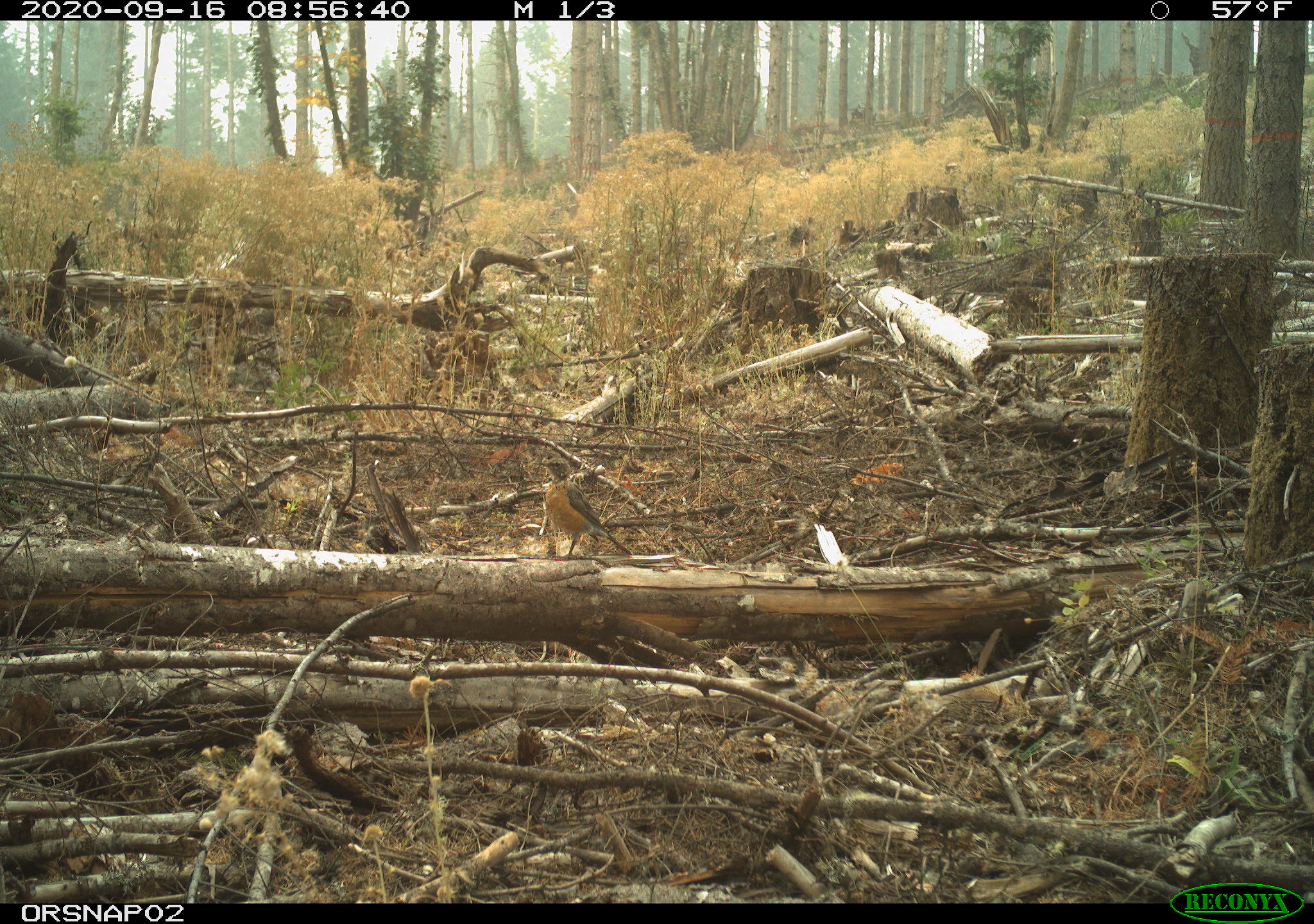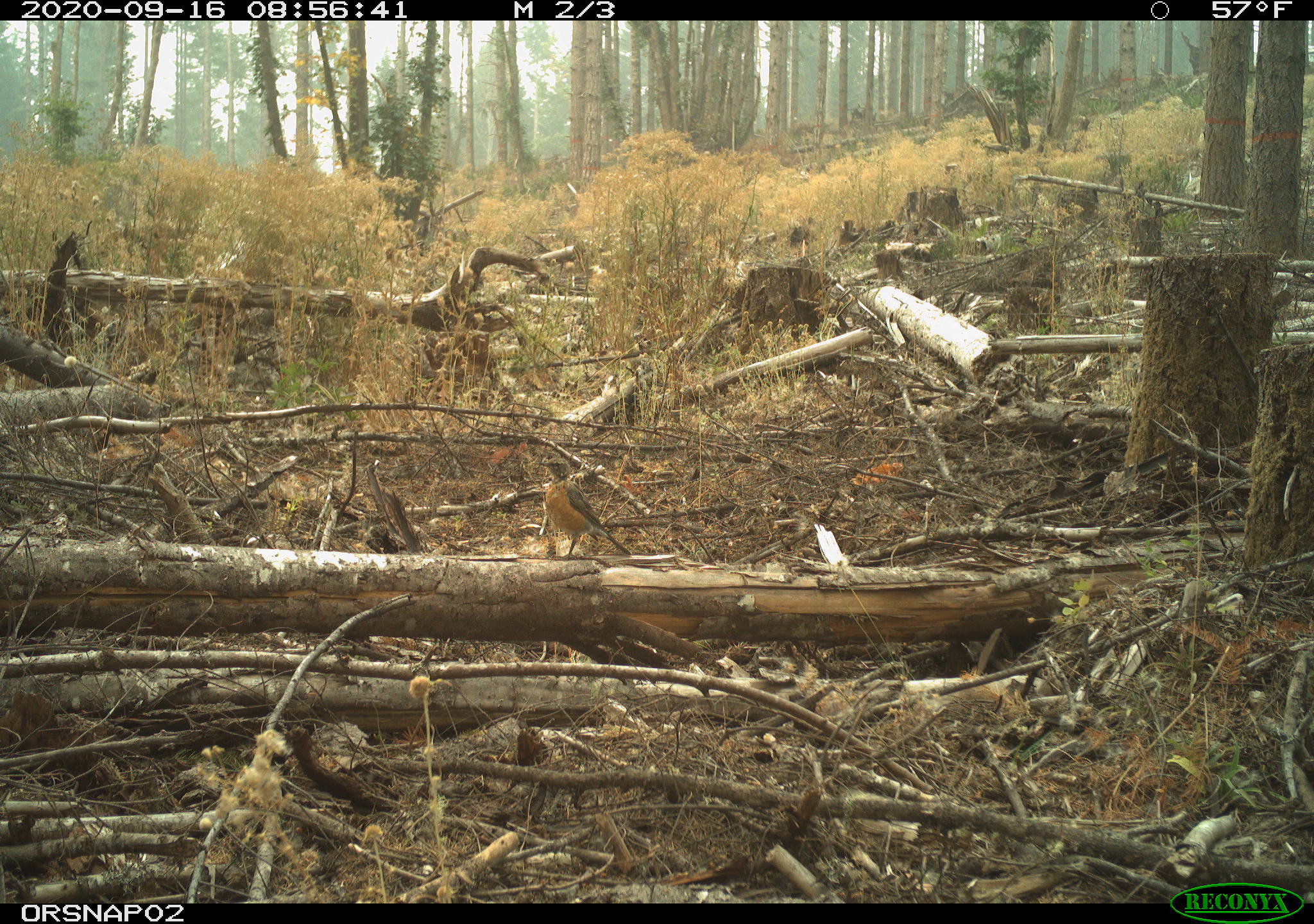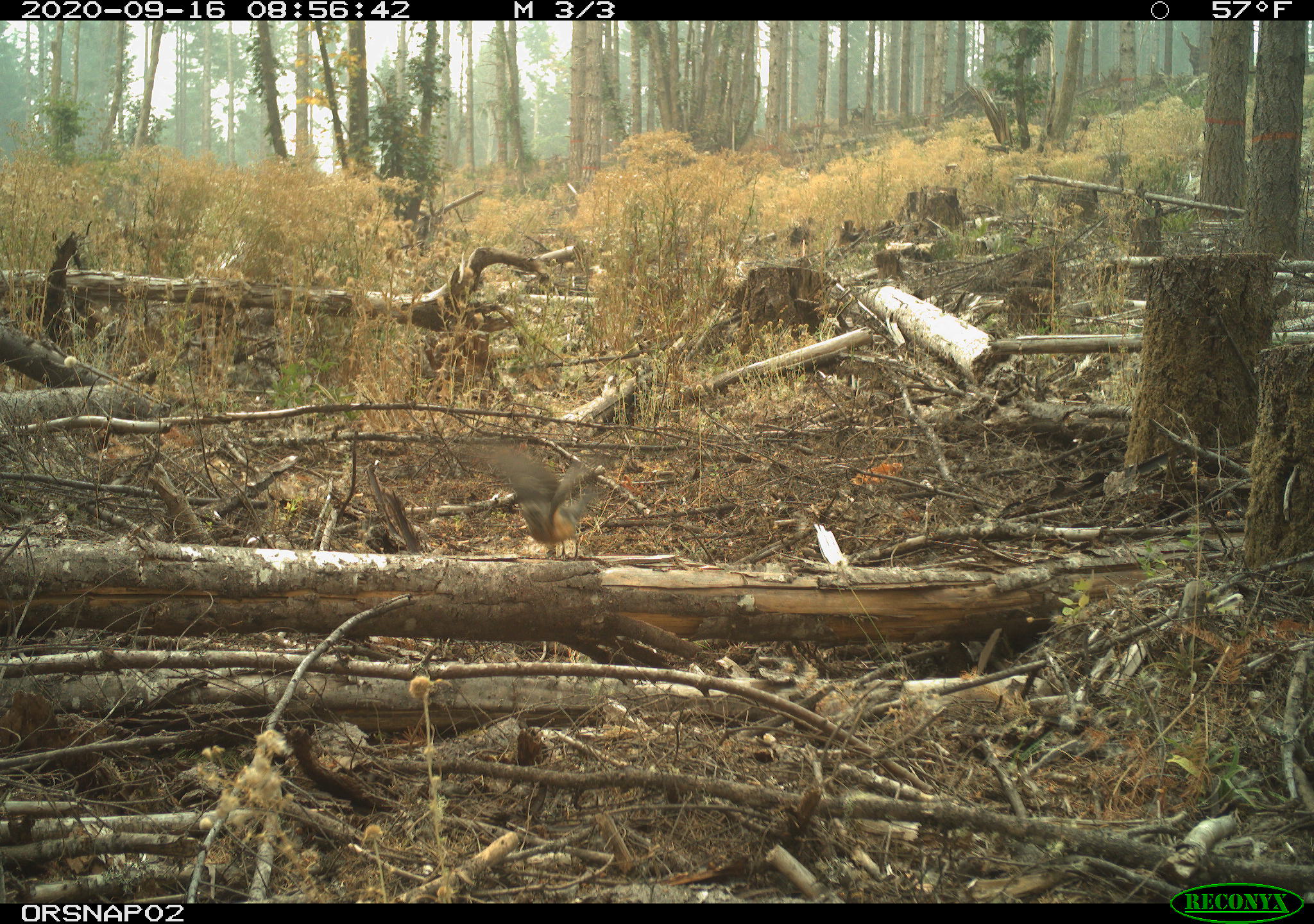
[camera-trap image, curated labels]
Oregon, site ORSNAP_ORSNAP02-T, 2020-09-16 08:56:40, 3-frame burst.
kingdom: Animalia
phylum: Chordata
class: Aves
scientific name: Aves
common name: bird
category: other bird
Other bird (bird) (Aves).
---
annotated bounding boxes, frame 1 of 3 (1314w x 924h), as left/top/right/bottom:
other bird: 527/458/637/576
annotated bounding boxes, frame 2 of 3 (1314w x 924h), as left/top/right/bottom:
other bird: 527/454/636/563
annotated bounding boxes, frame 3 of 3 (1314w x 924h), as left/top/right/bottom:
other bird: 443/422/625/584